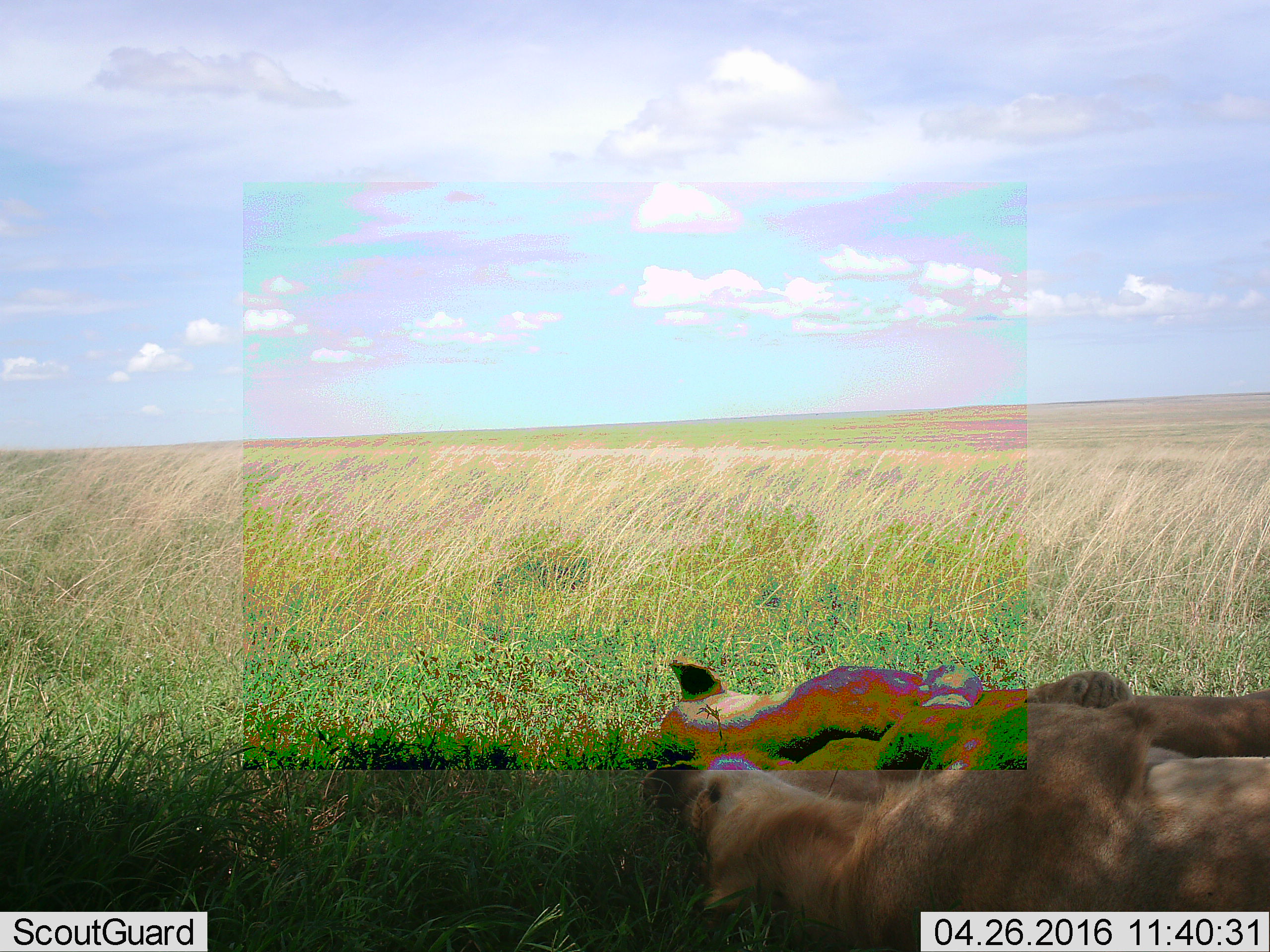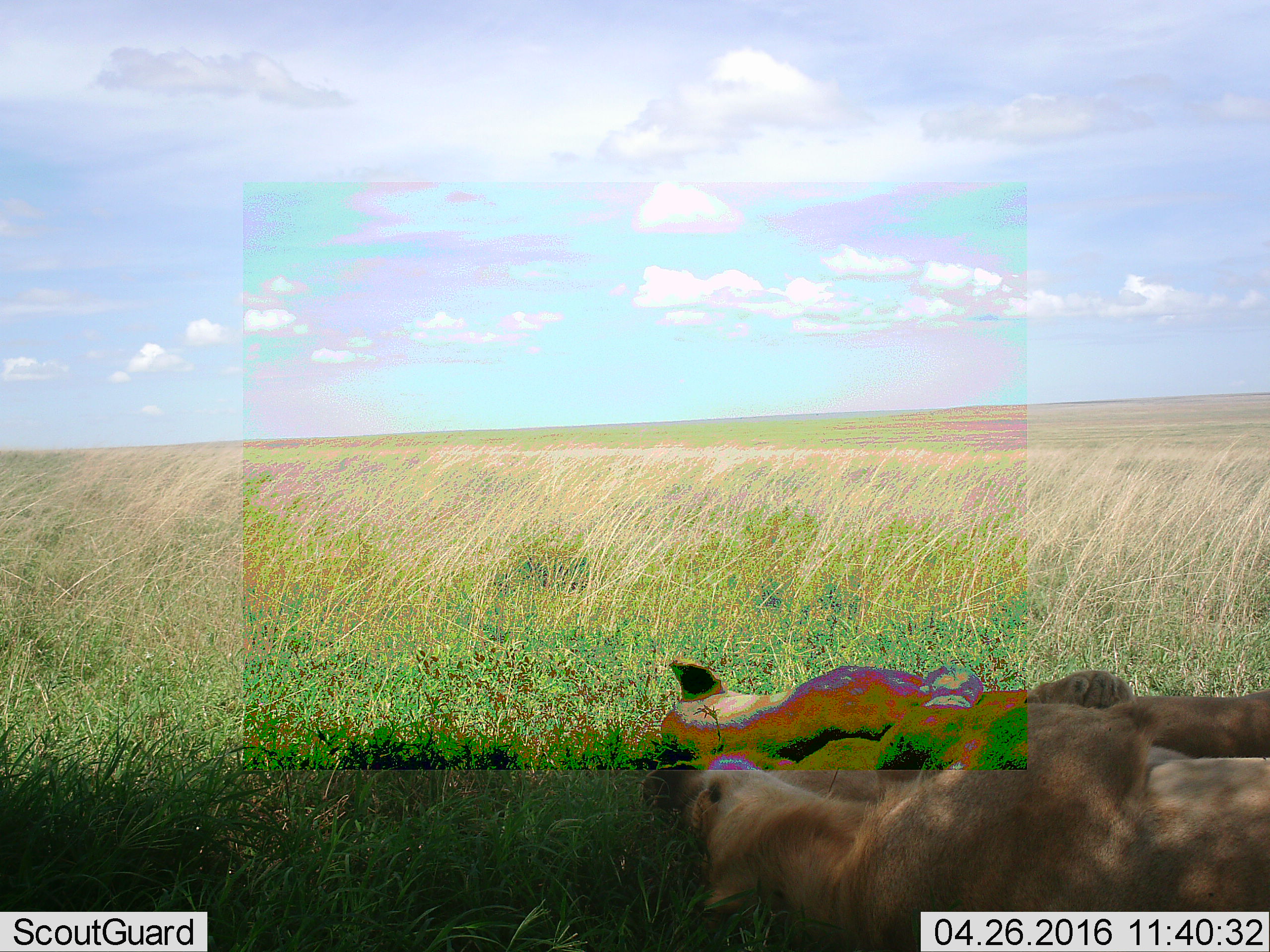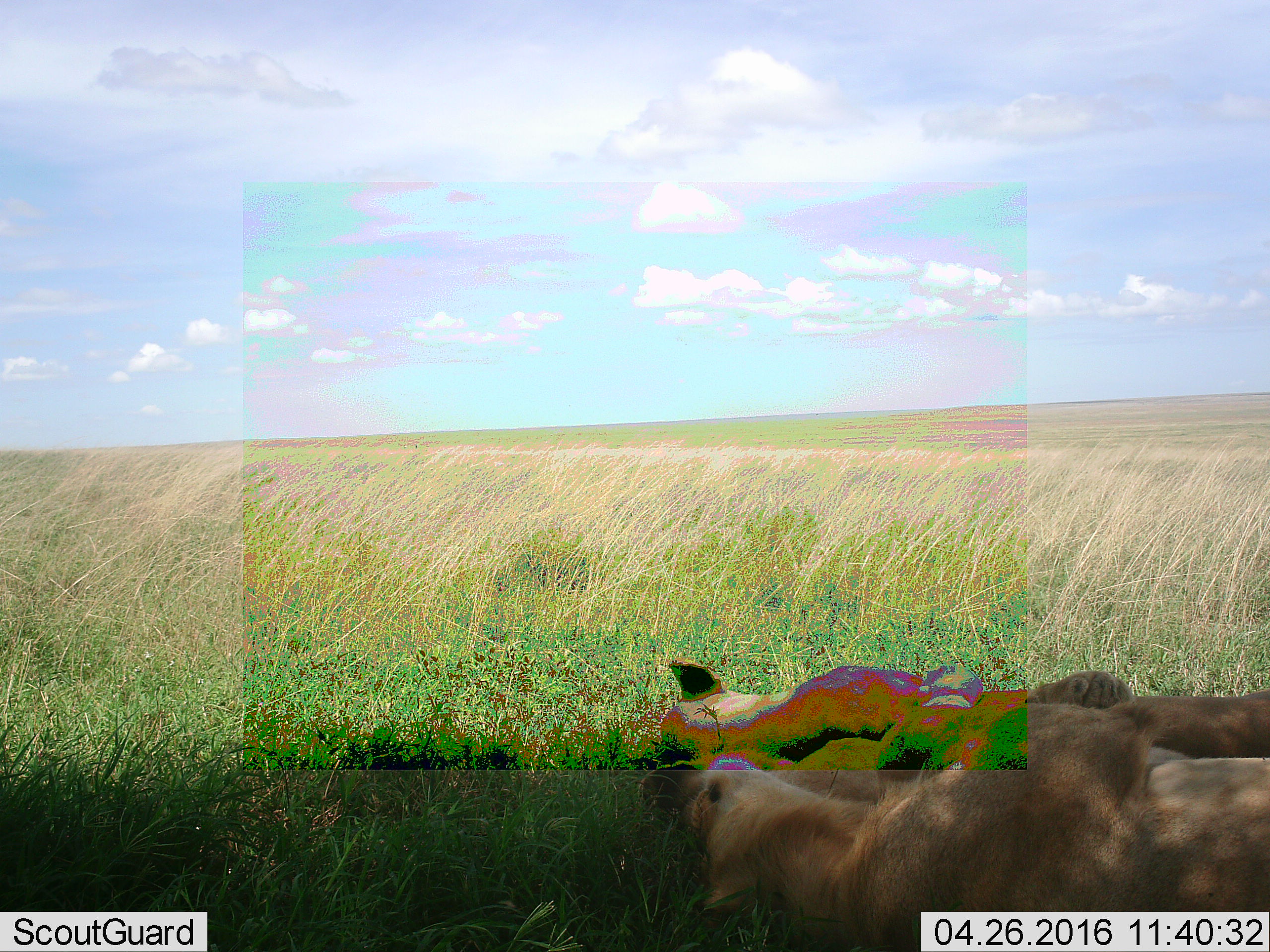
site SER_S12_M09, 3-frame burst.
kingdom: Animalia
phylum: Chordata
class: Mammalia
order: Carnivora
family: Felidae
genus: Panthera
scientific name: Panthera leo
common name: lion female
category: lionfemale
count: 2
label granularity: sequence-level